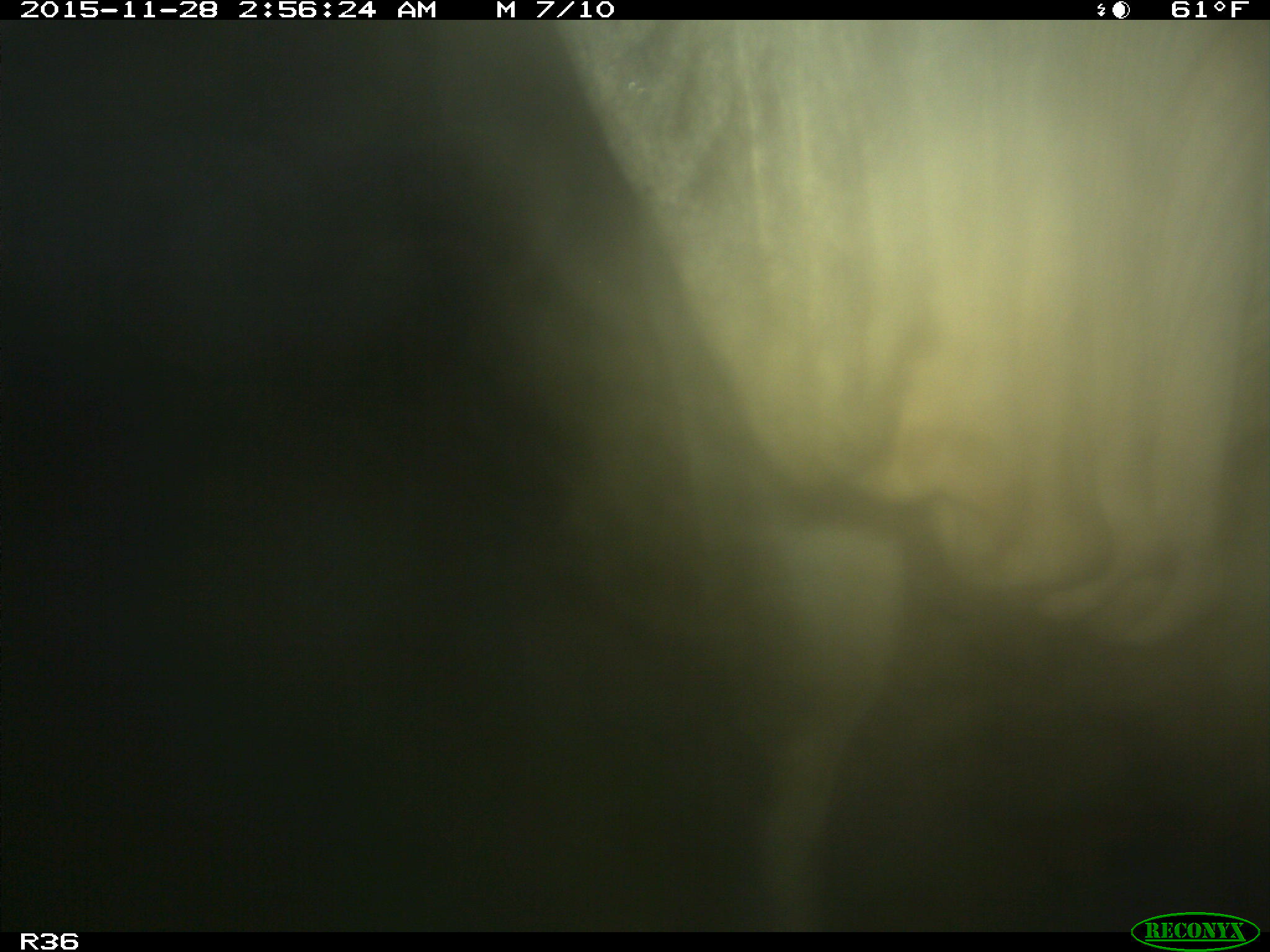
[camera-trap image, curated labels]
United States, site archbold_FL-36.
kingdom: Animalia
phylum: Chordata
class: Mammalia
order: Artiodactyla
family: Bovidae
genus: Bos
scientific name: Bos taurus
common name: domestic cow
Bos taurus (domestic cow).